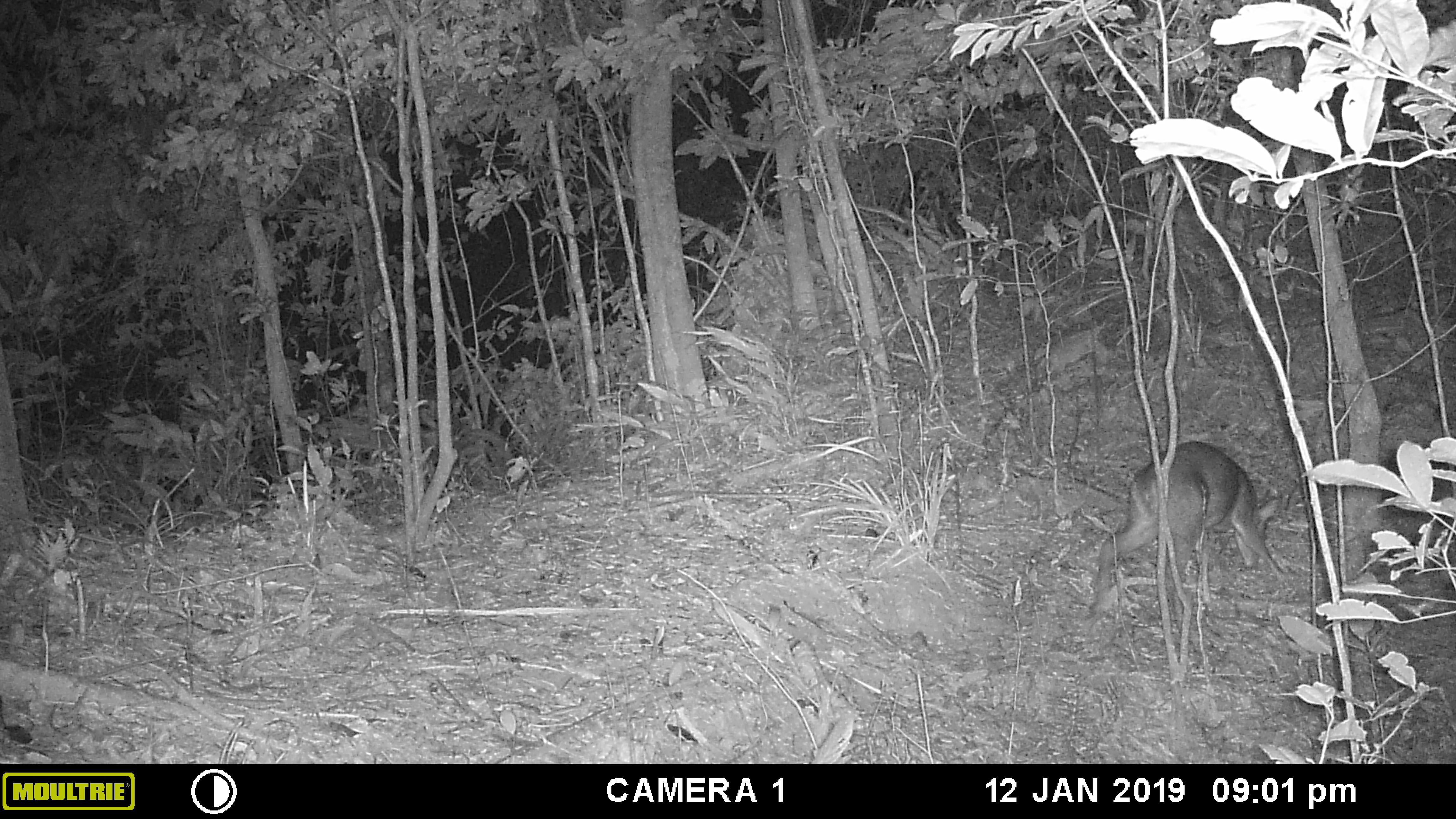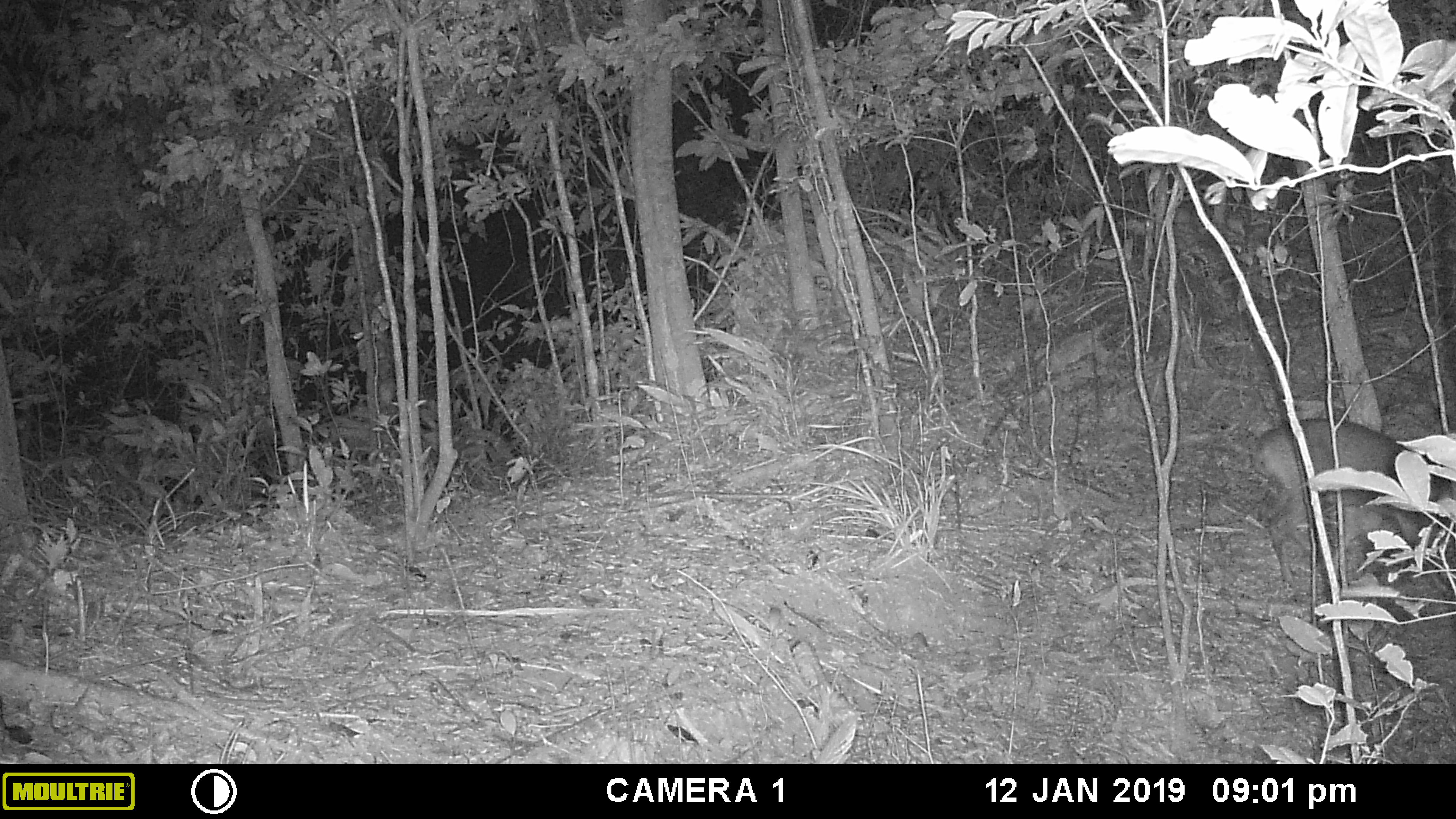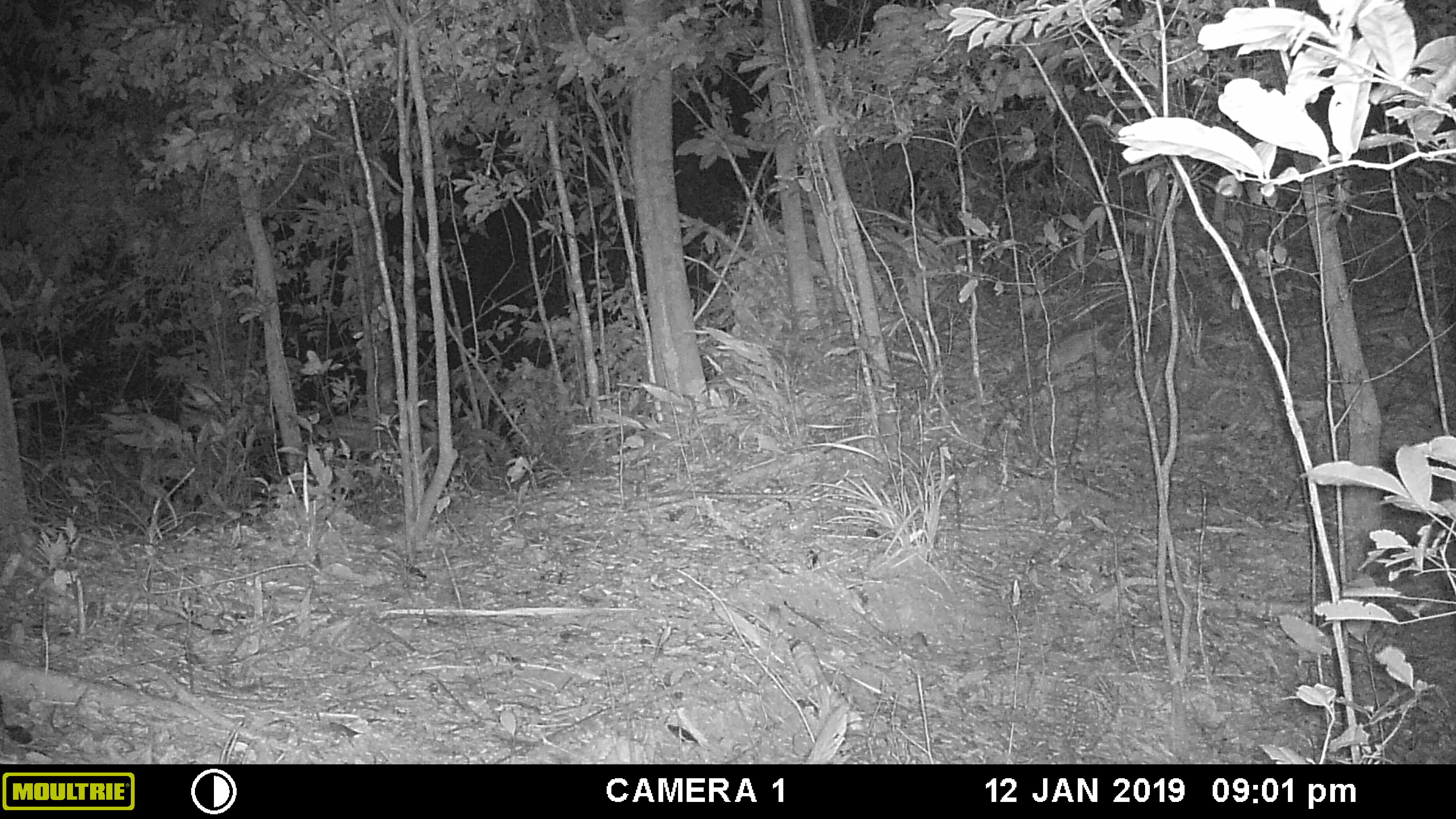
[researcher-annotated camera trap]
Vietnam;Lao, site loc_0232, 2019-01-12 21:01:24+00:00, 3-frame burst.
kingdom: Animalia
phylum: Chordata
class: Mammalia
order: Artiodactyla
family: Cervidae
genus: Muntiacus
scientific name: Muntiacus vuquangensis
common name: large-antlered muntjac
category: large antlered muntjac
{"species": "large antlered muntjac (large-antlered muntjac) (Muntiacus vuquangensis)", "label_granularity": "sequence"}